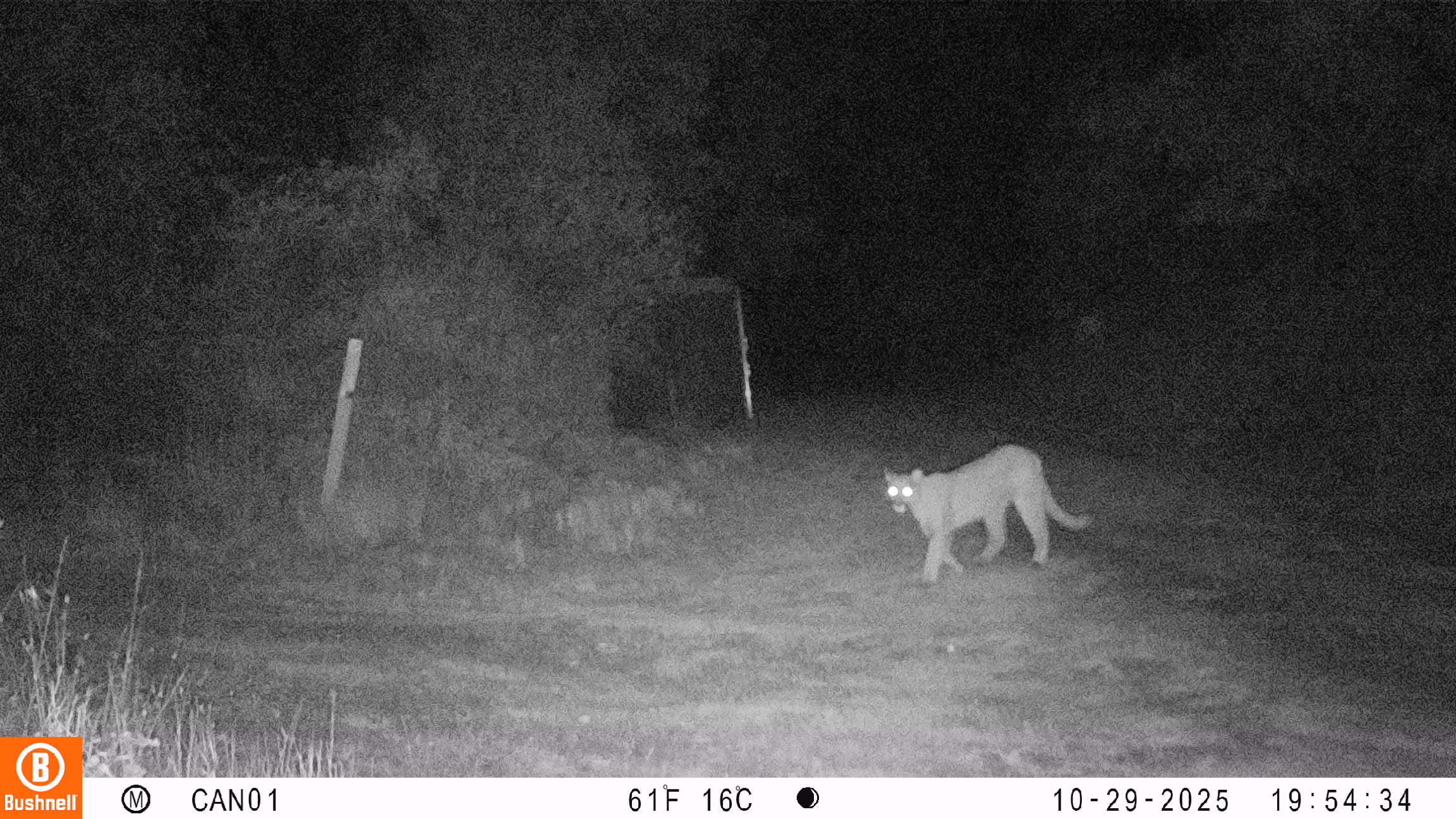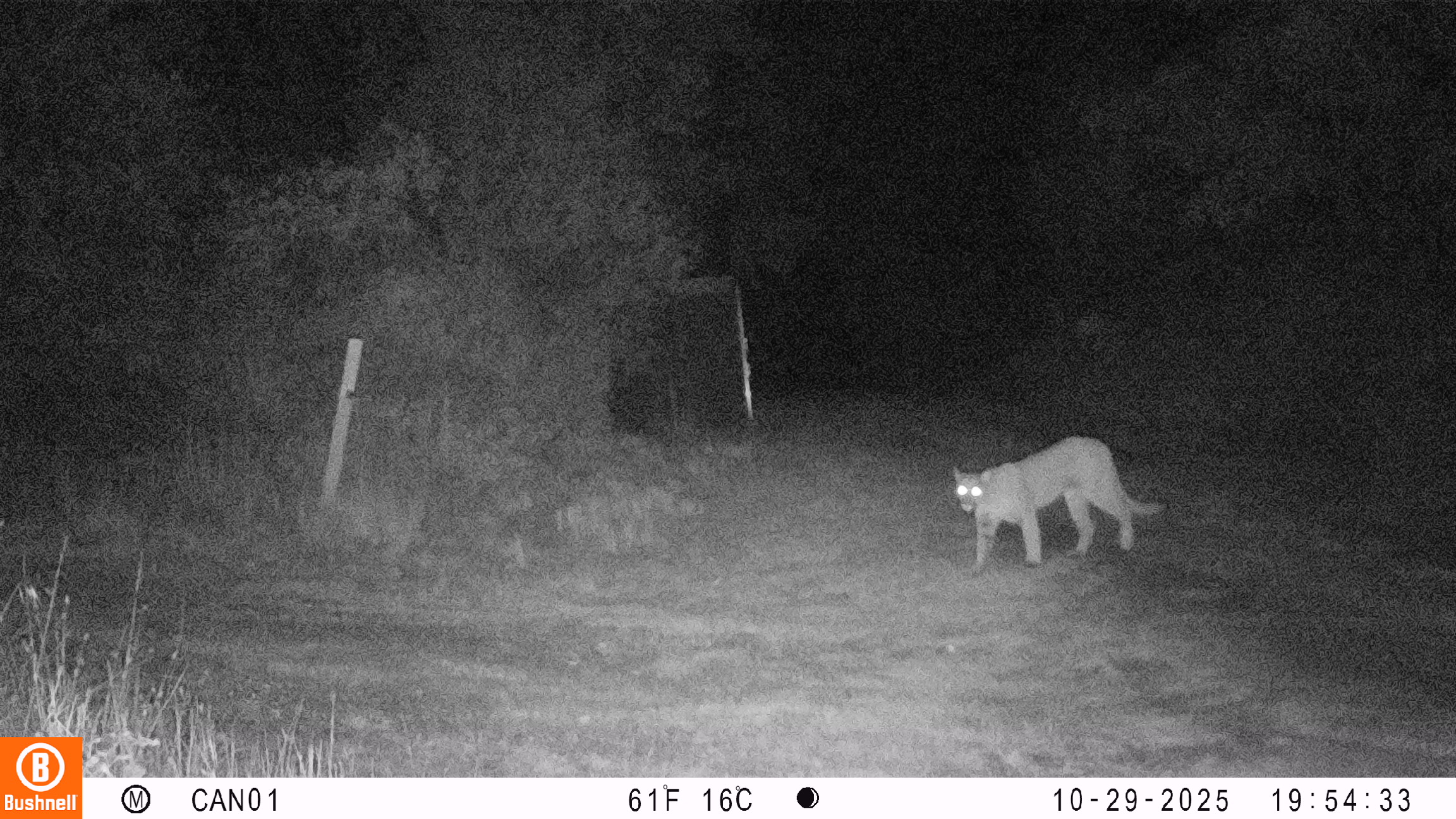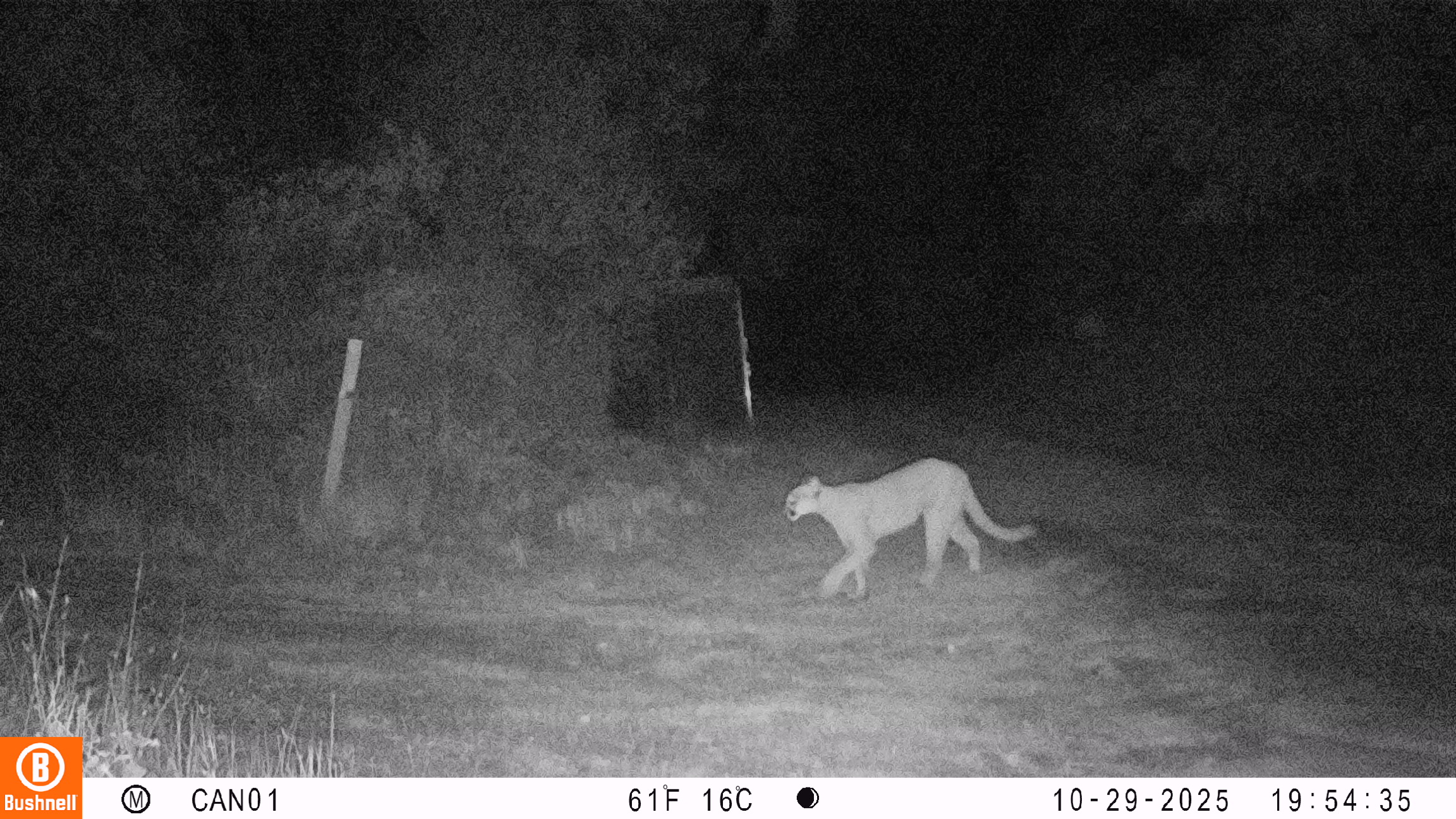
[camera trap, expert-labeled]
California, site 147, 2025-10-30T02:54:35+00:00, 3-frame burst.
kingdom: Animalia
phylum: Chordata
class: Mammalia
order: Carnivora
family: Felidae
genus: Puma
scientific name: Puma concolor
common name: puma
Puma (Puma concolor).